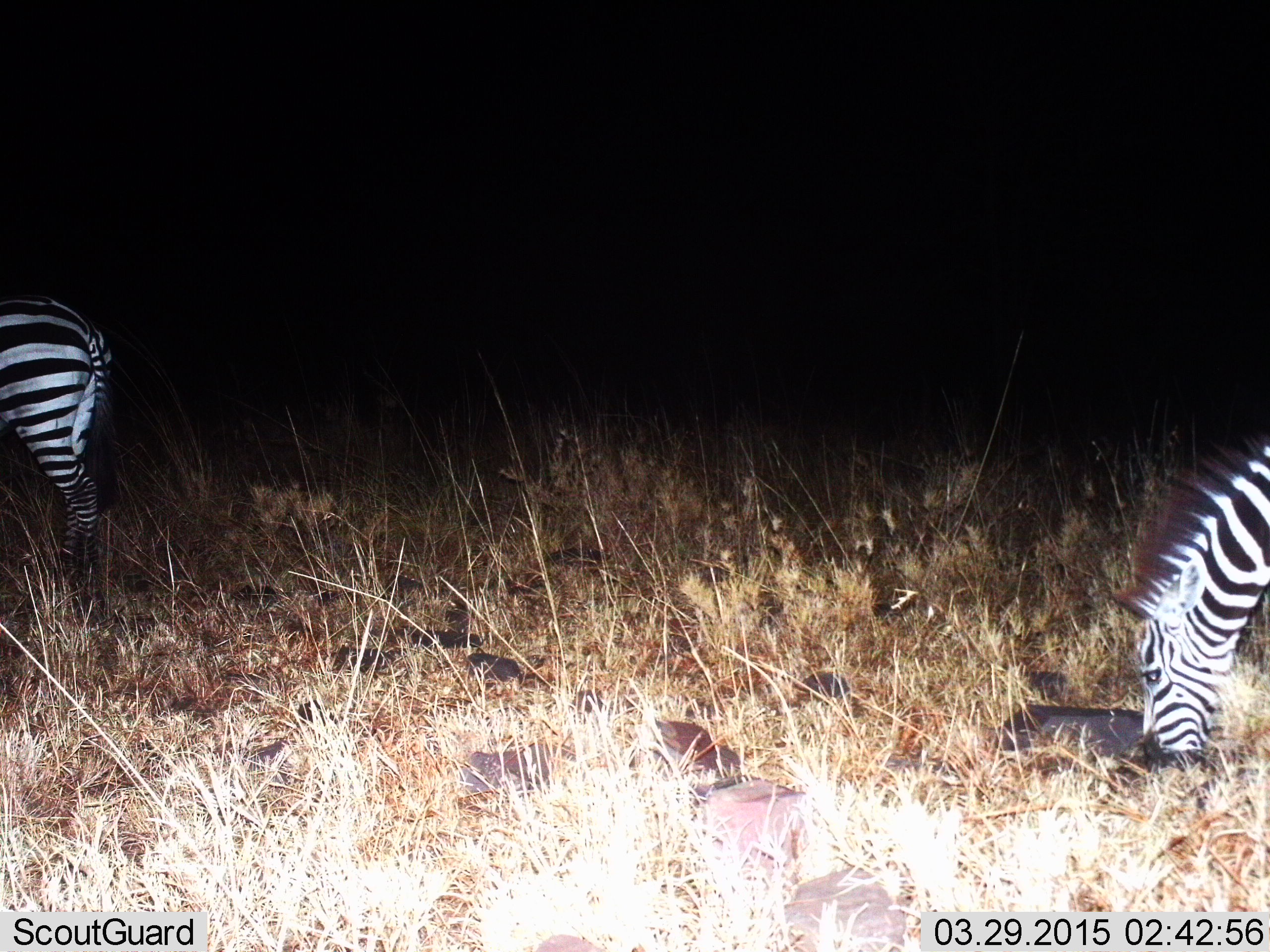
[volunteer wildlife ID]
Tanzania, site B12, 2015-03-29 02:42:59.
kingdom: Animalia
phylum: Chordata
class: Mammalia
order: Perissodactyla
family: Equidae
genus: Equus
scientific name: Equus quagga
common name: plains zebra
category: zebra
Zebra (plains zebra) (Equus quagga), count 2. Behavior (volunteer vote fractions): standing 70%, resting 0%, moving 10%, interacting 0%. Young present (vote fraction): 0%. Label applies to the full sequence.